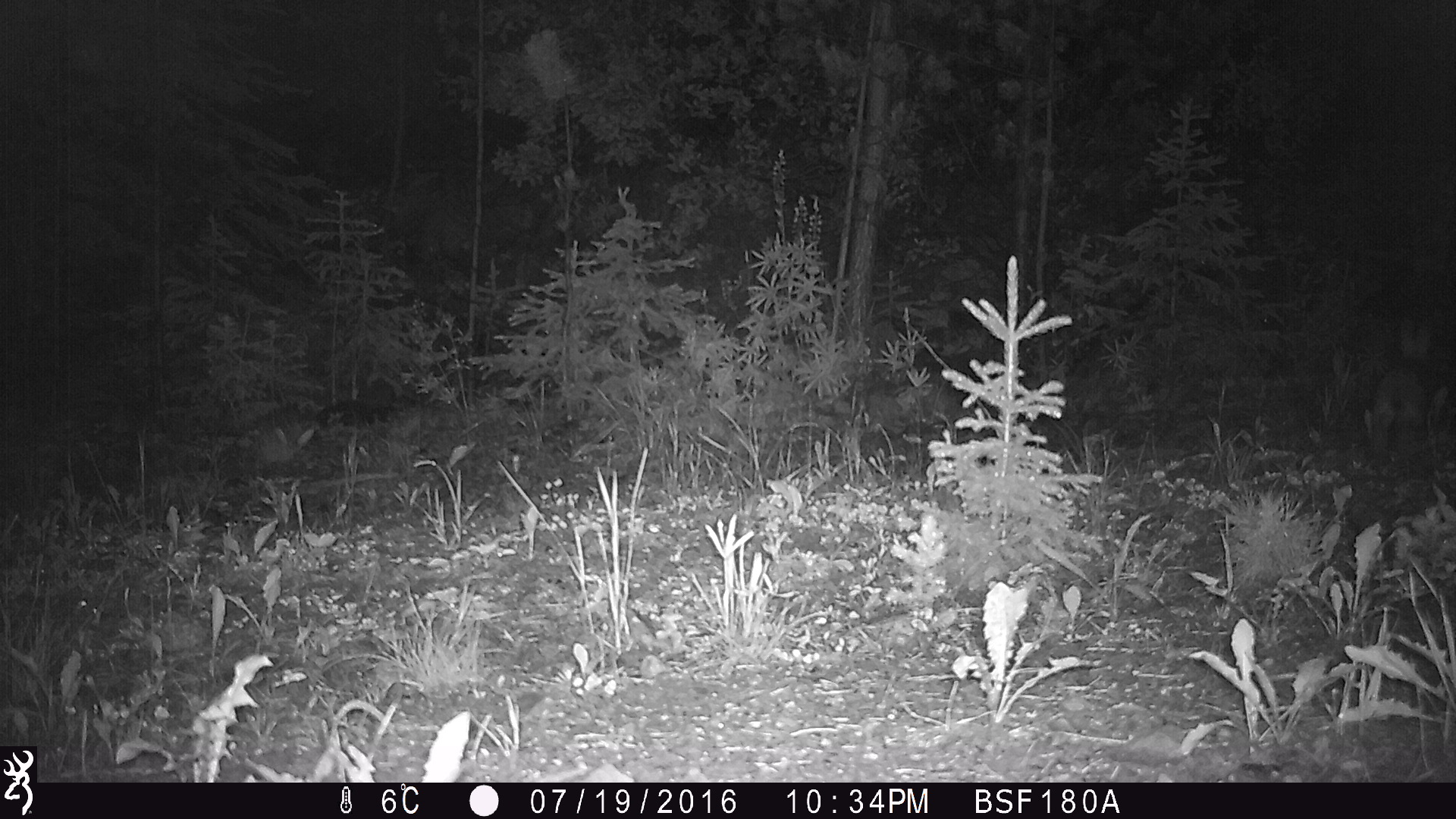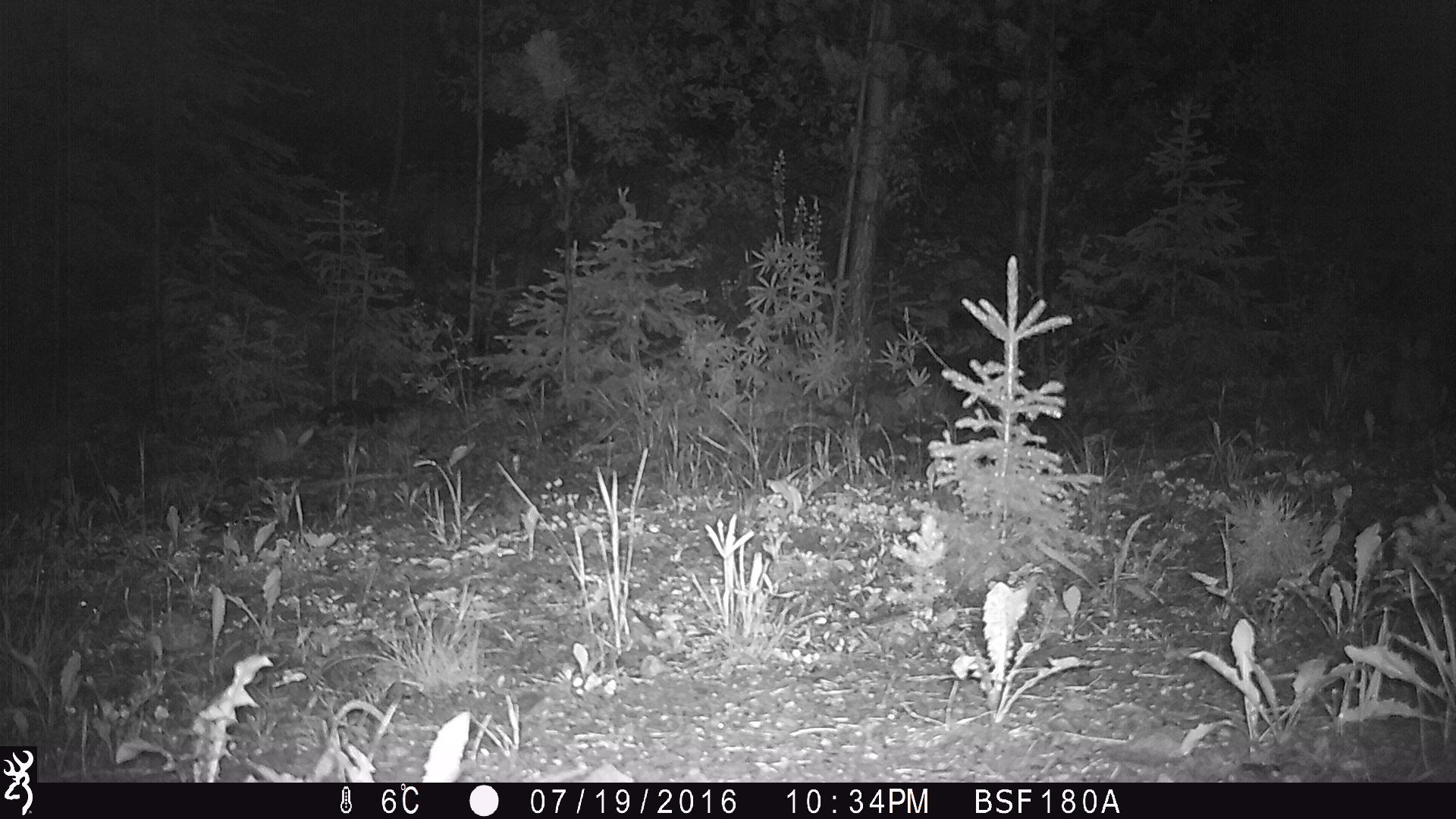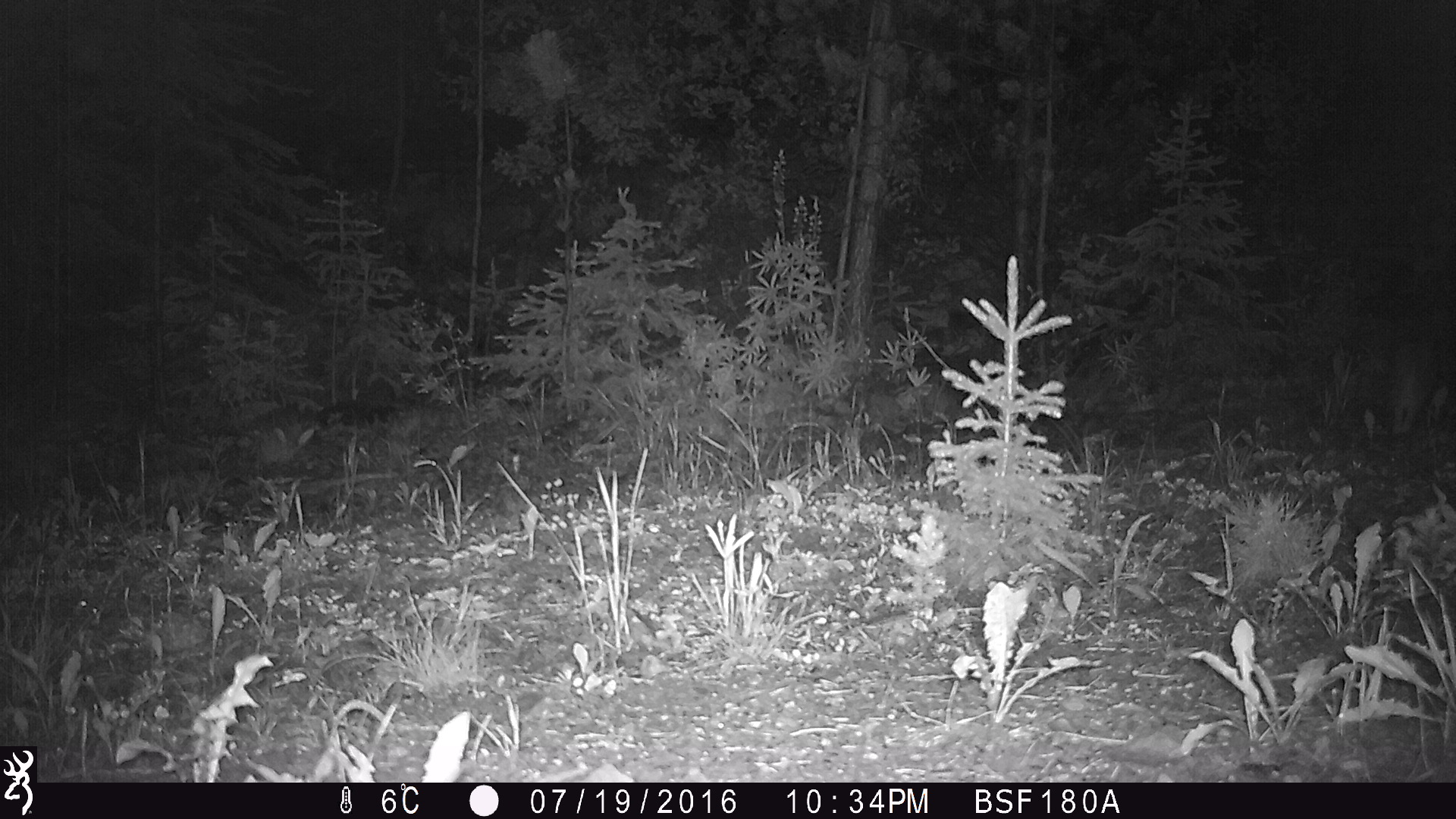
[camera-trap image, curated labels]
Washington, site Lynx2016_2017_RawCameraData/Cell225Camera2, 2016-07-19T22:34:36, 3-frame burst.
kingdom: Animalia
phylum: Chordata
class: Mammalia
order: Lagomorpha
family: Leporidae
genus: Lepus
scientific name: Lepus americanus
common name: snowshoe hare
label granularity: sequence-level